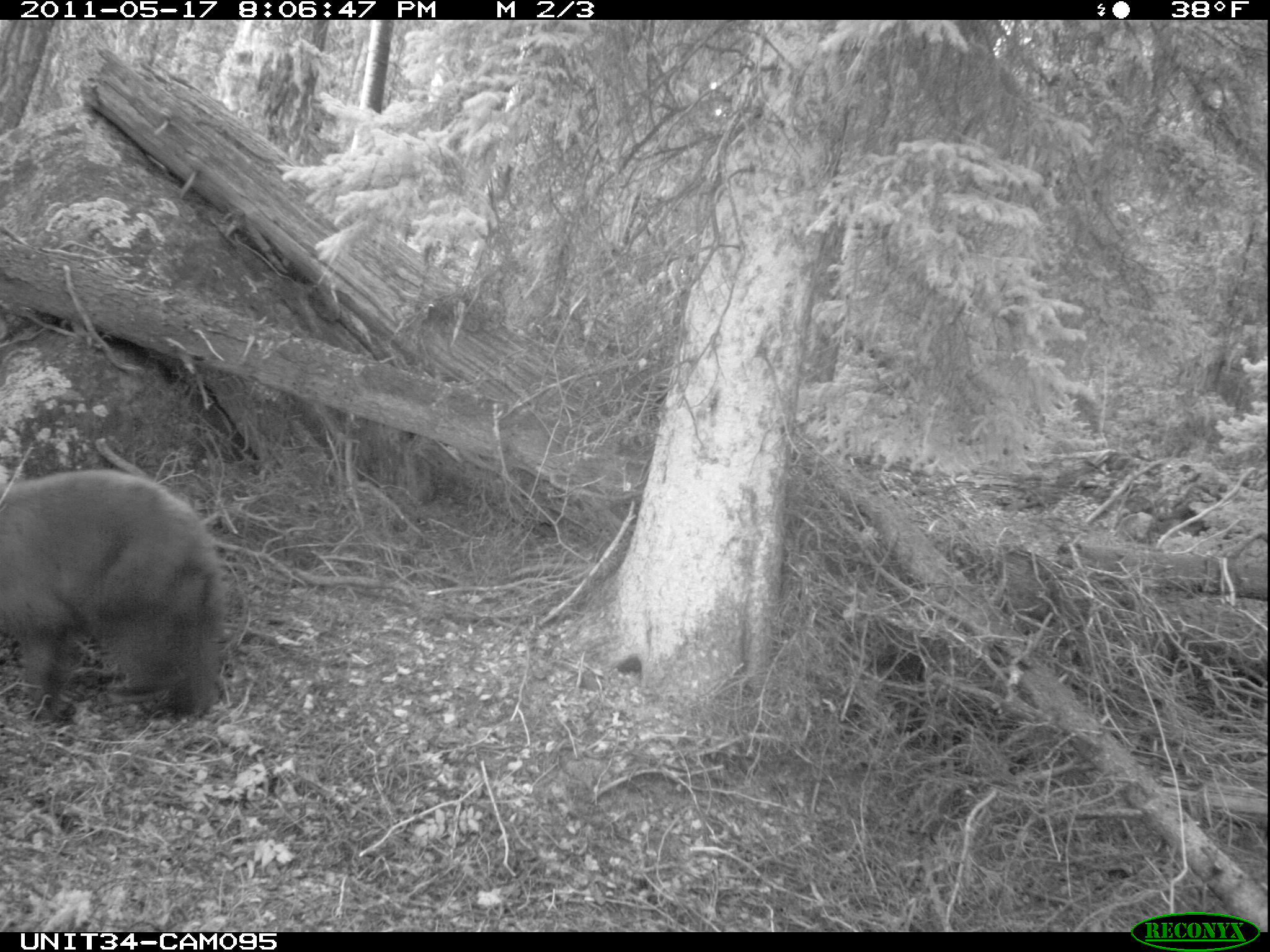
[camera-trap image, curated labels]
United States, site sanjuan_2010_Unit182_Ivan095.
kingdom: Animalia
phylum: Chordata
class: Mammalia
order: Carnivora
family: Ursidae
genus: Ursus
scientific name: Ursus americanus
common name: american black bear